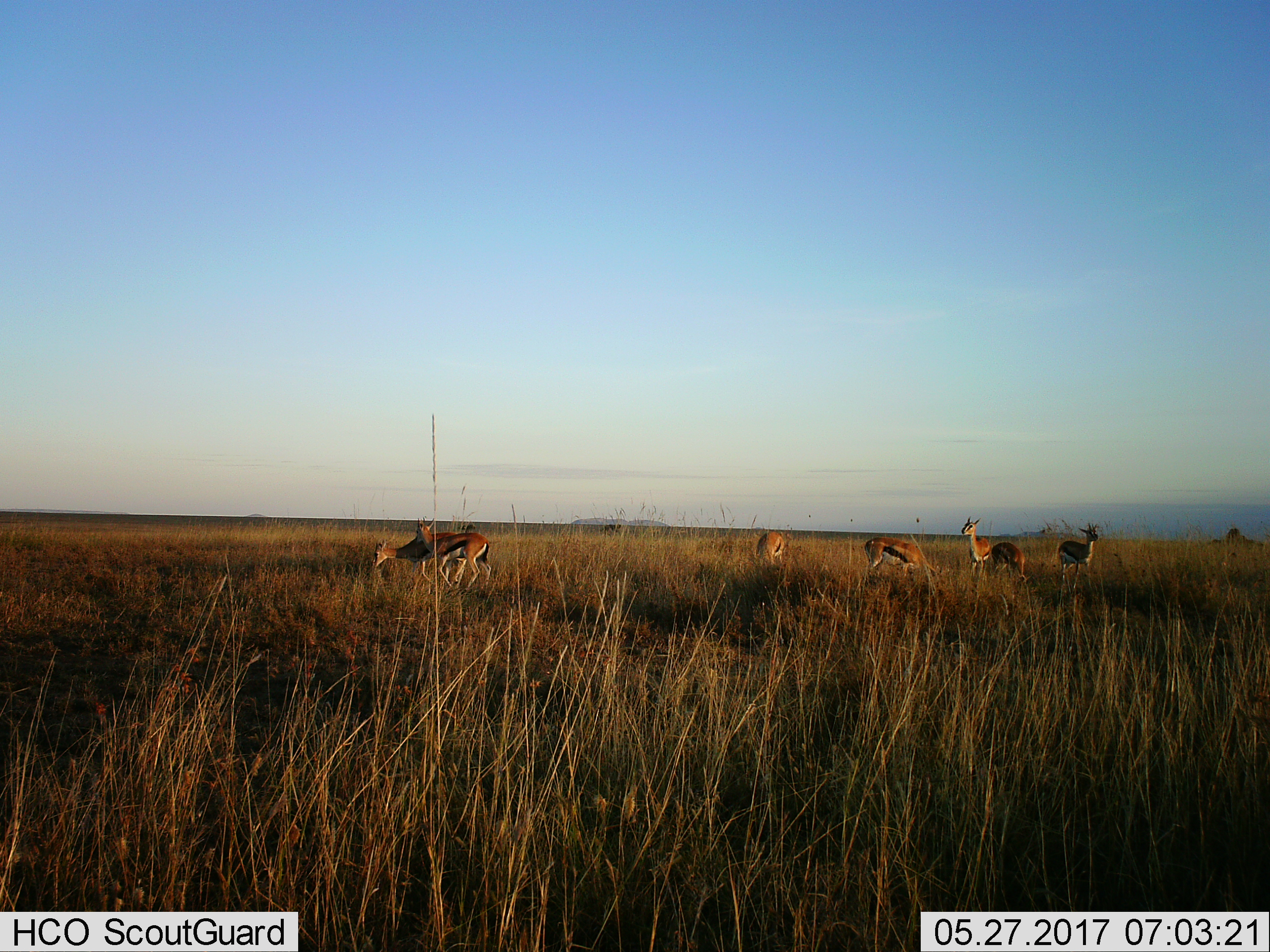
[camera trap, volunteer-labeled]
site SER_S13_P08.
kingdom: Animalia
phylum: Chordata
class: Mammalia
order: Artiodactyla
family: Bovidae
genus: Eudorcas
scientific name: Eudorcas thomsonii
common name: thomson's gazelle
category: gazellethomsons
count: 7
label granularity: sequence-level